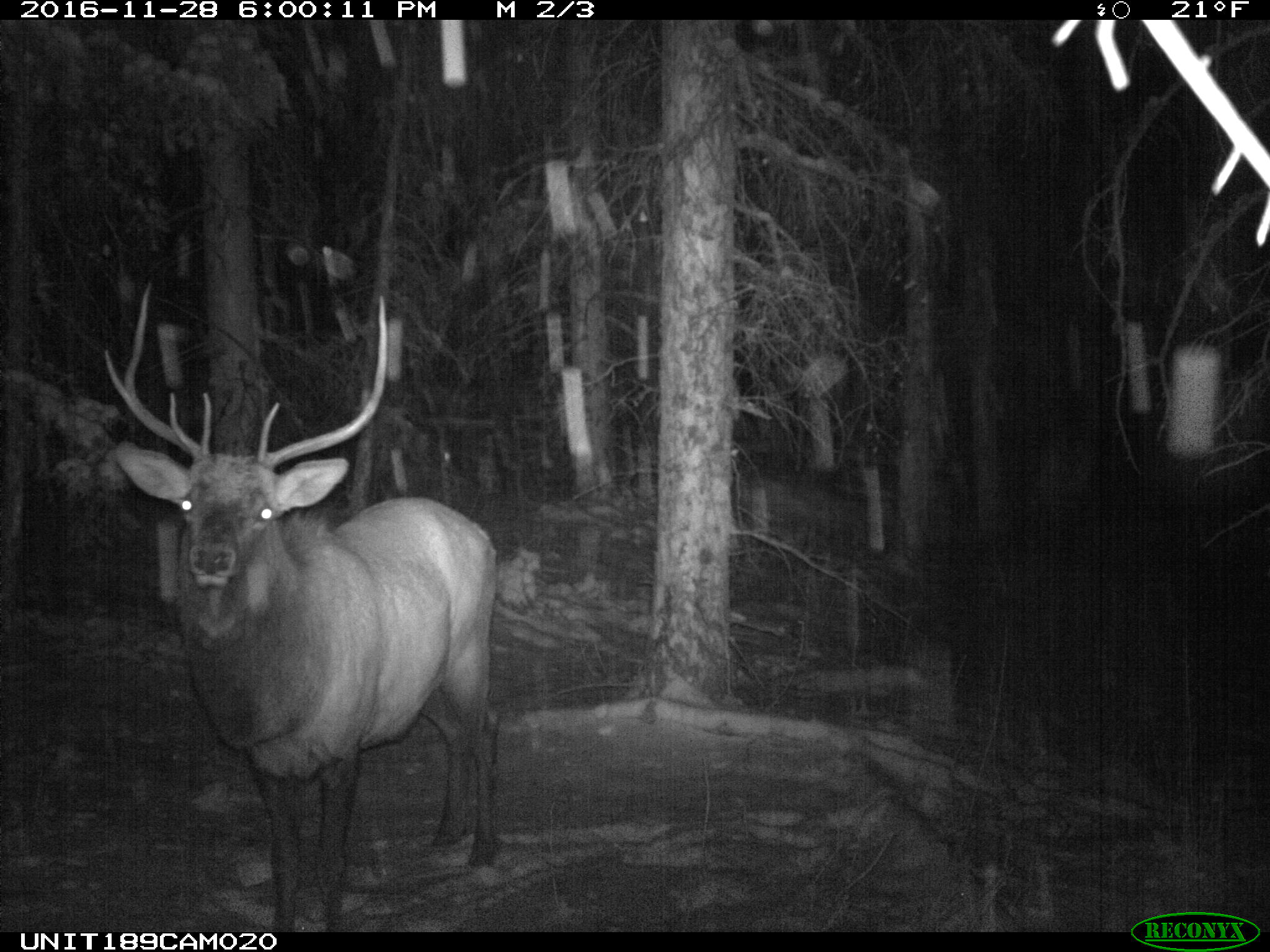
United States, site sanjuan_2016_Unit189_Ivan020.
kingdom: Animalia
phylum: Chordata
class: Mammalia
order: Artiodactyla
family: Cervidae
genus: Cervus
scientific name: Cervus elaphus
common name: red deer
Cervus elaphus (red deer).